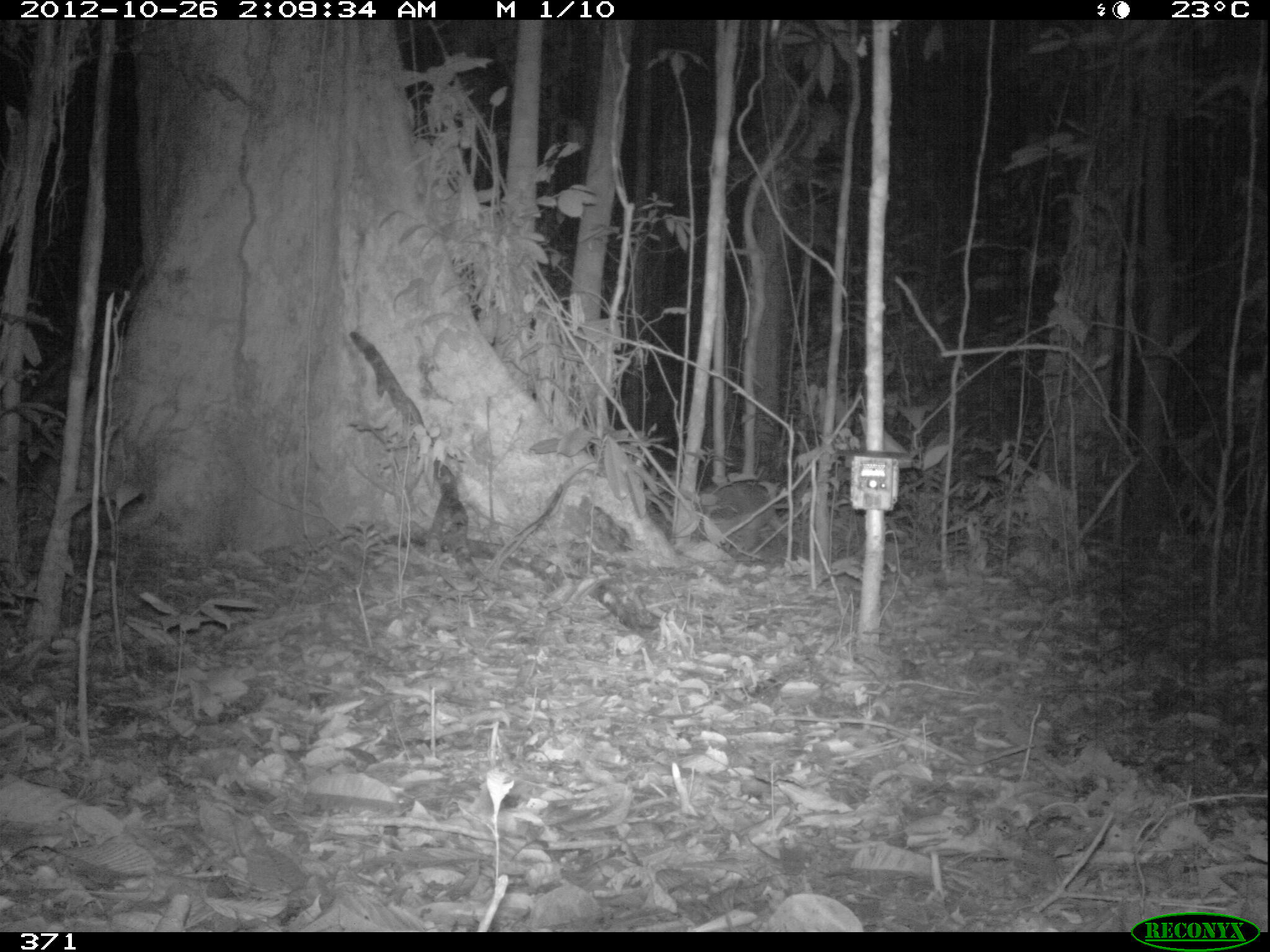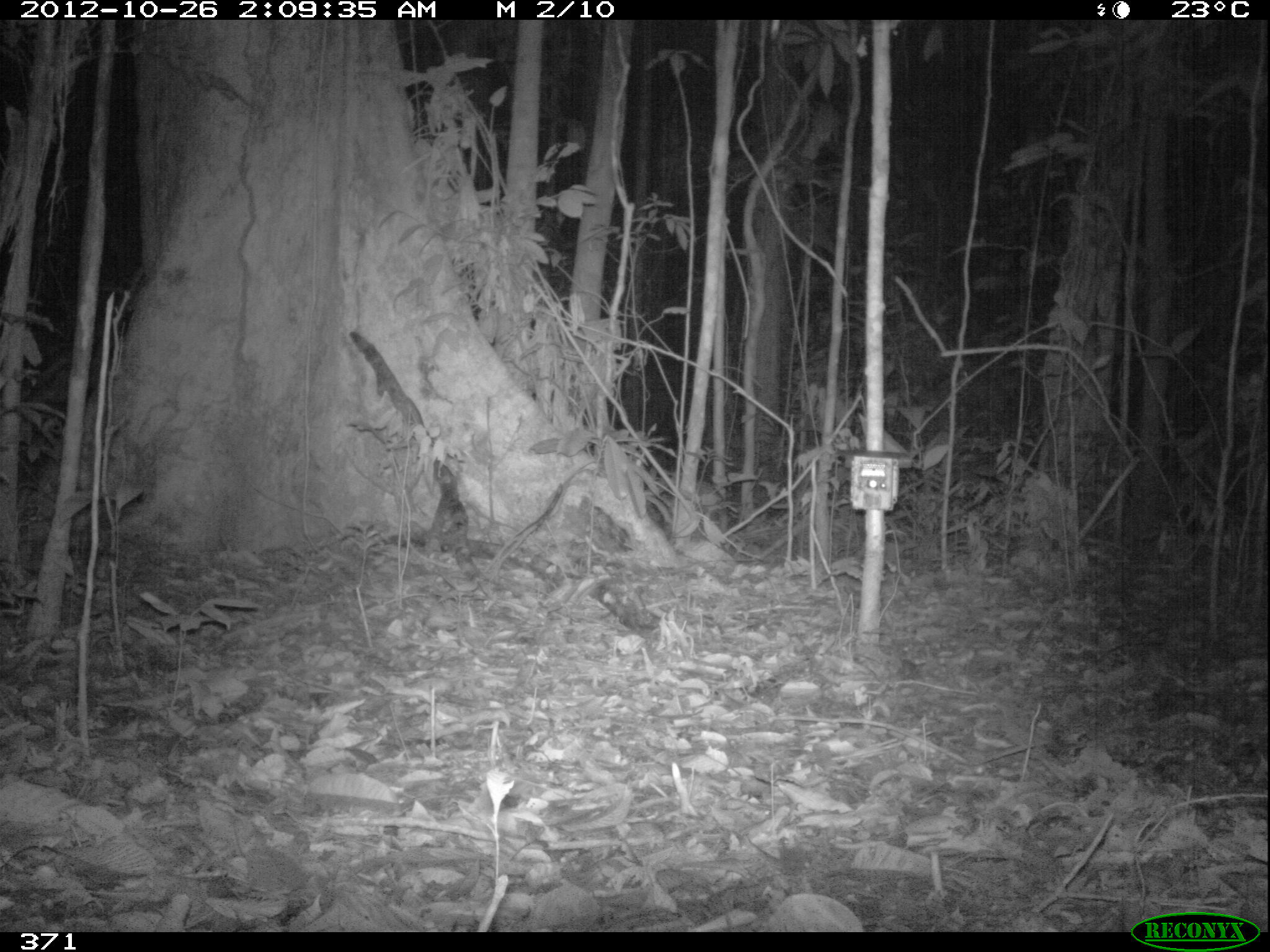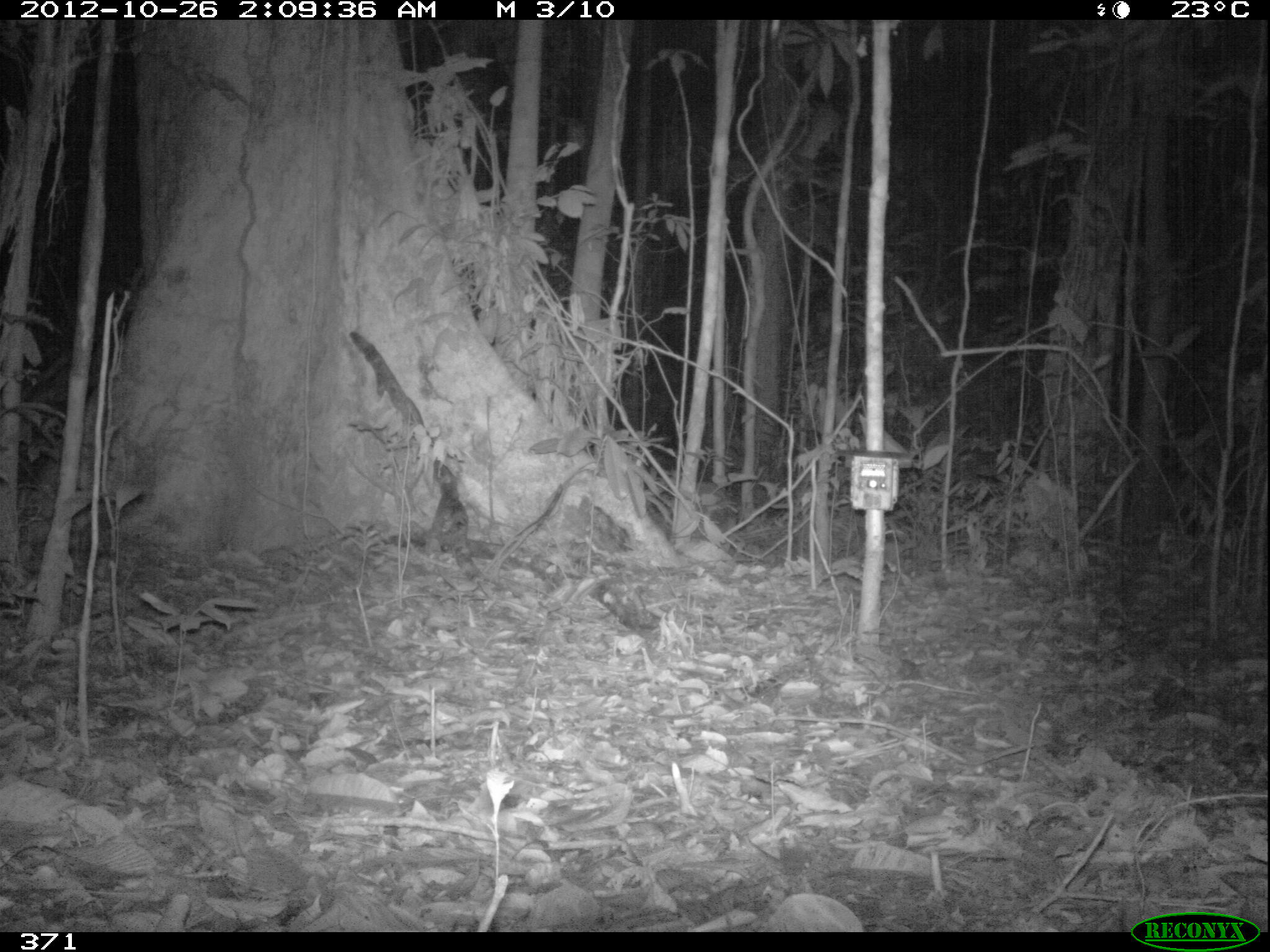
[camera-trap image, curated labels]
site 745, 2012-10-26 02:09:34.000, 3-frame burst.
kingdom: Animalia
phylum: Chordata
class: Mammalia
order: Cingulata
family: Chlamyphoridae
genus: Priodontes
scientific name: Priodontes maximus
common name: giant armadillo